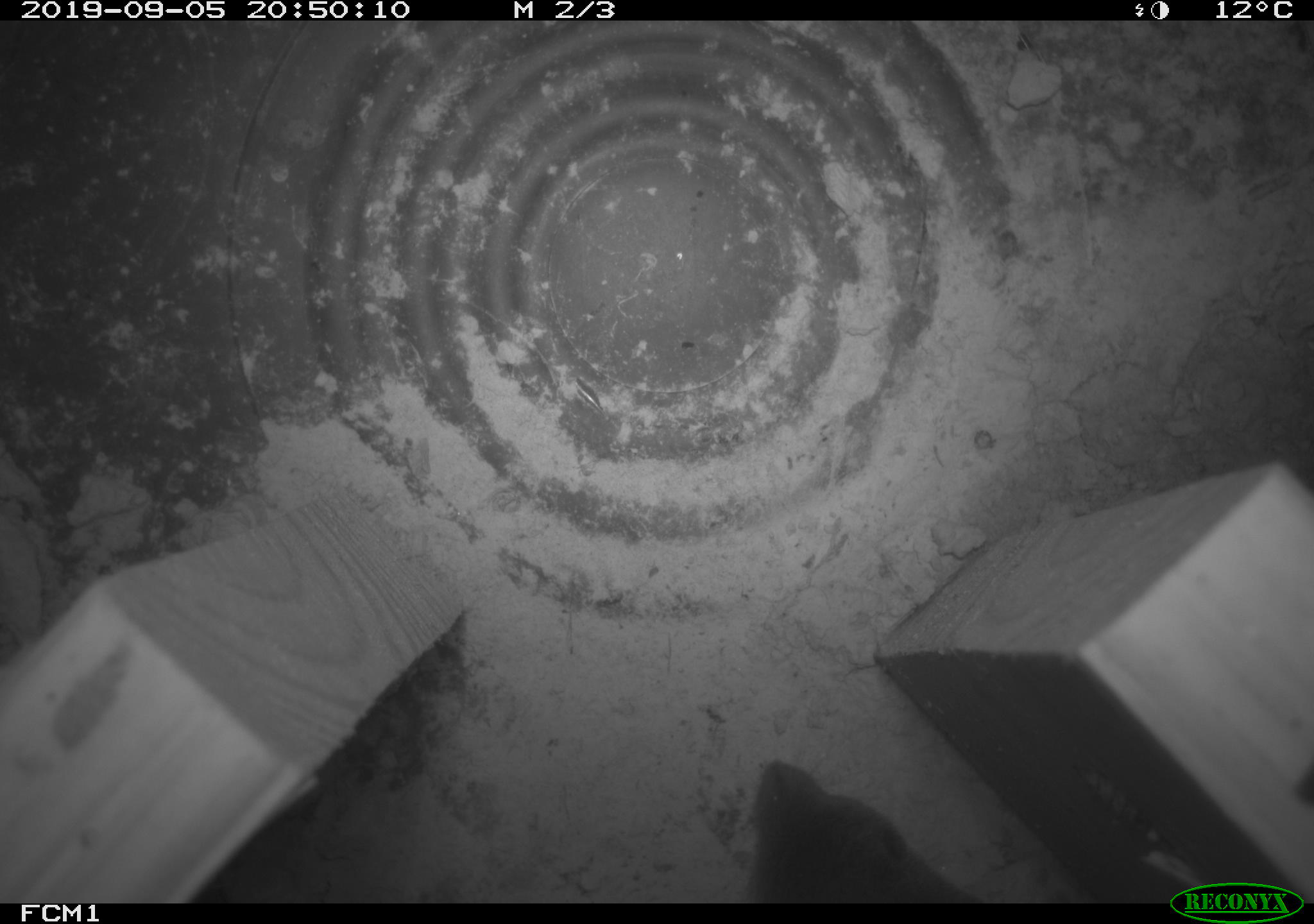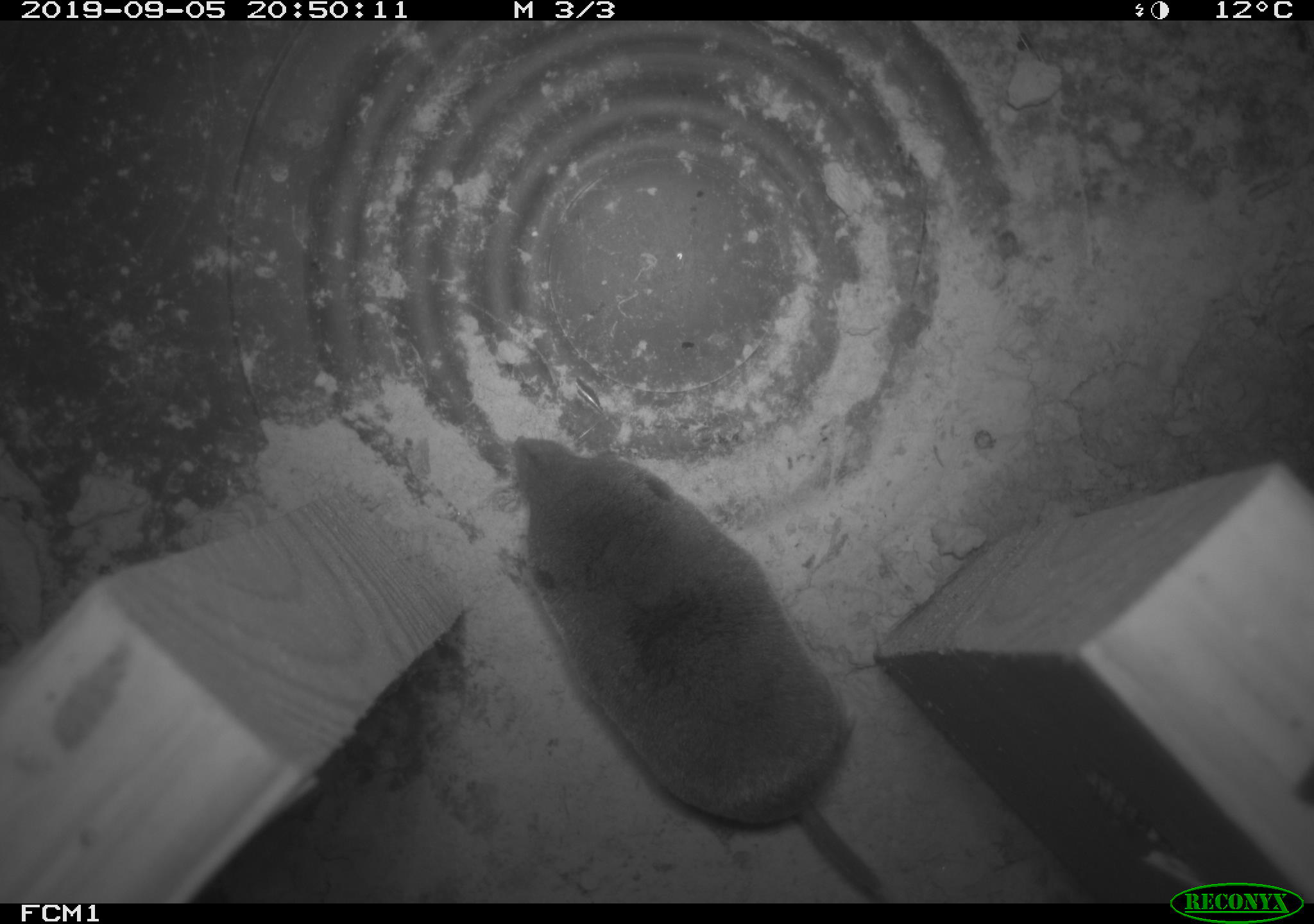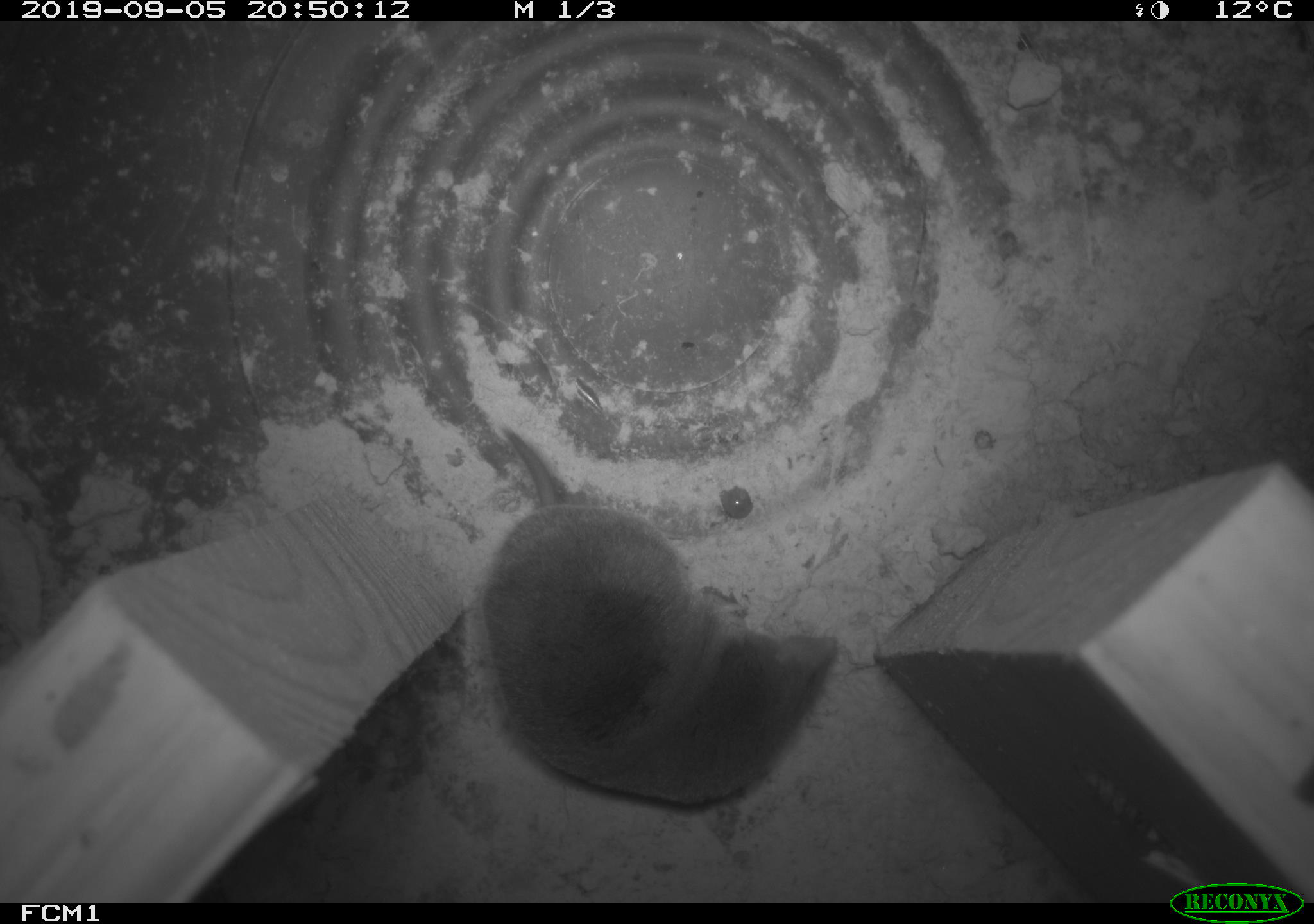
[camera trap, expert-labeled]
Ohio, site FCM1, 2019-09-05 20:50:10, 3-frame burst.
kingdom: Animalia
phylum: Chordata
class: Mammalia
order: Eulipotyphla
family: Soricidae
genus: Blarina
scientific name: Blarina brevicauda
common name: northern short-tailed shrew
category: n. short-tailed shrew